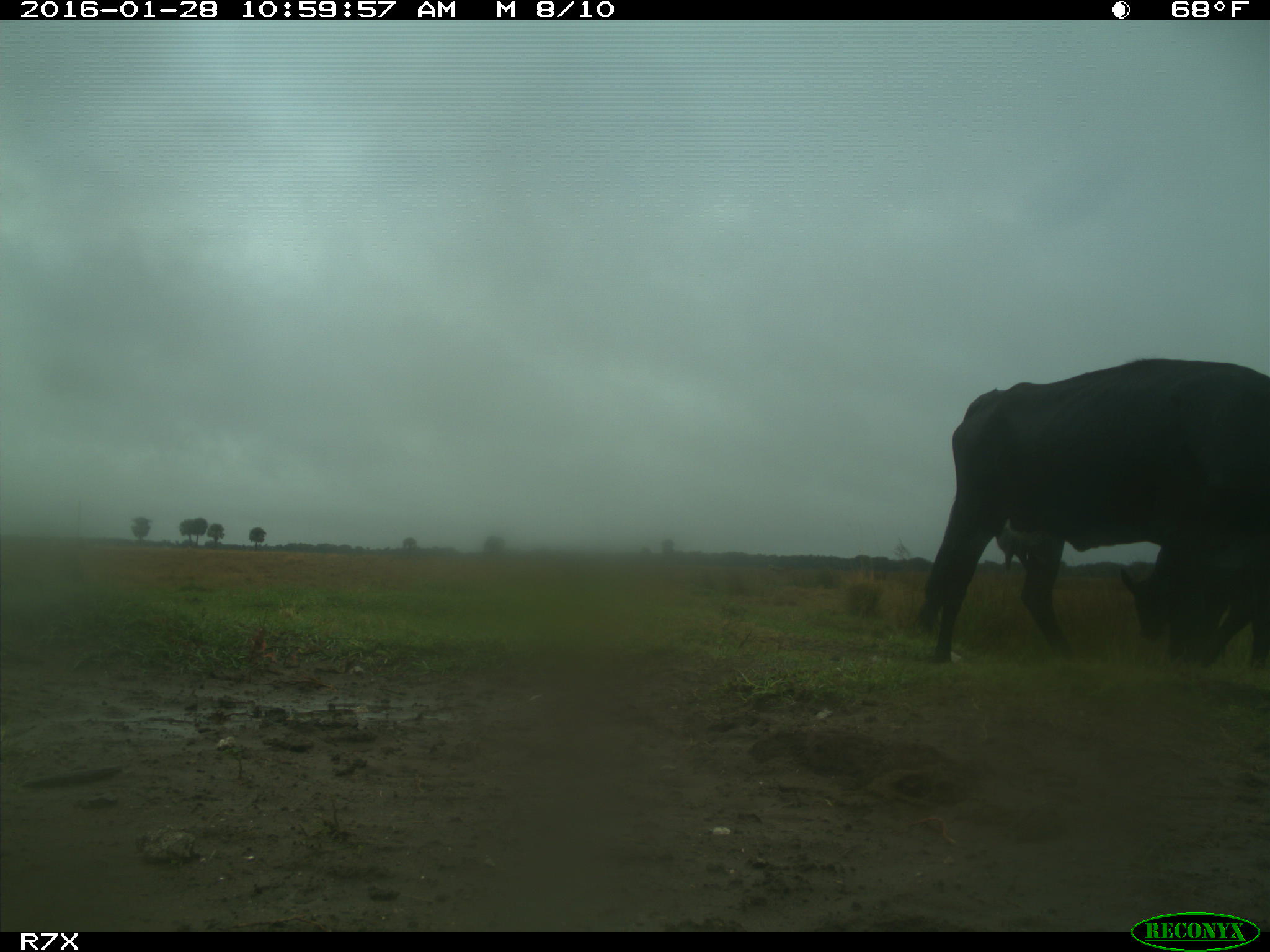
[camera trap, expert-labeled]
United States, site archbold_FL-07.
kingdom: Animalia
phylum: Chordata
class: Mammalia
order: Artiodactyla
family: Bovidae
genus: Bos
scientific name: Bos taurus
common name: domestic cow